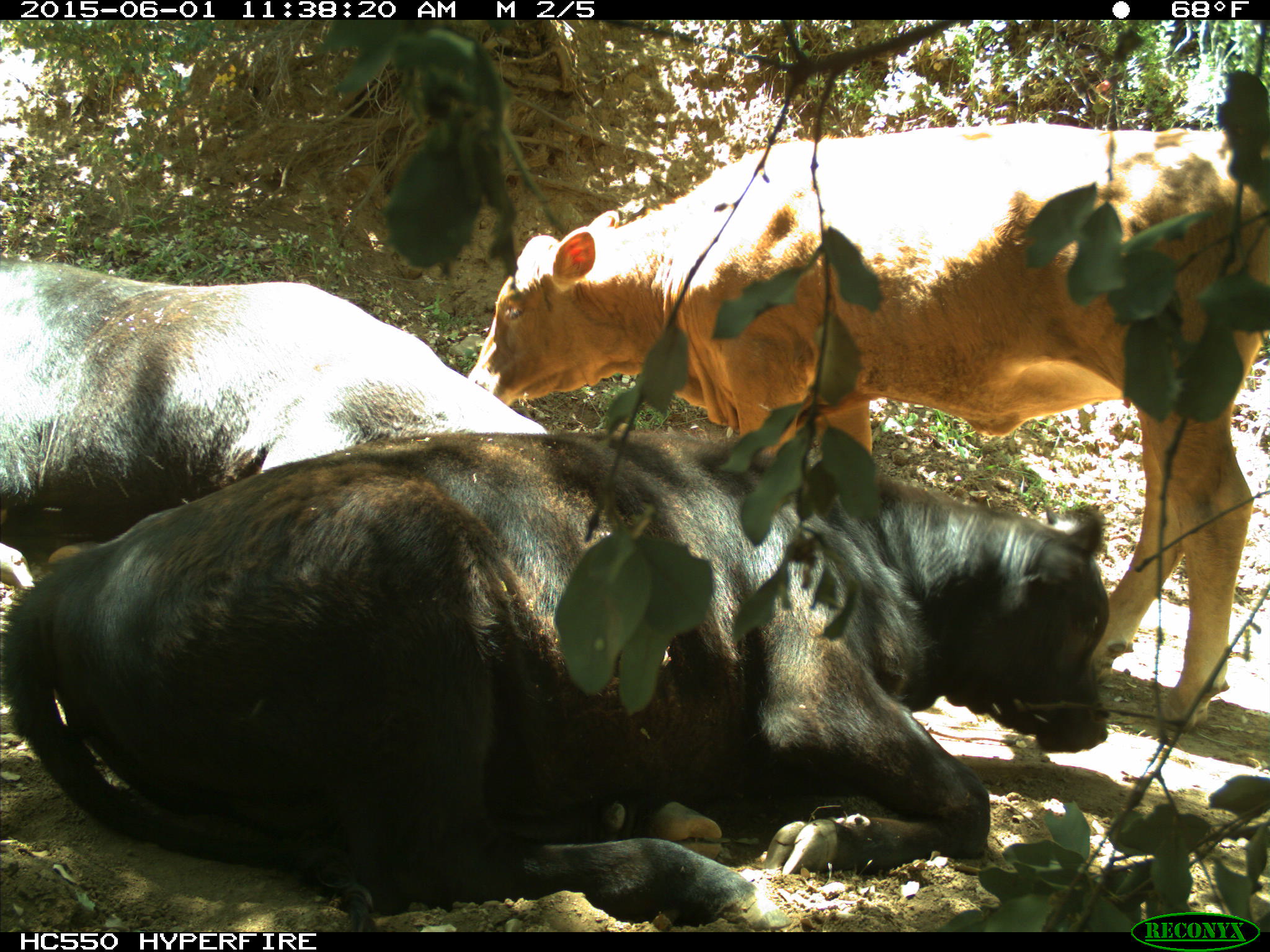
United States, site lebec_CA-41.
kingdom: Animalia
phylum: Chordata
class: Mammalia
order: Artiodactyla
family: Bovidae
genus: Bos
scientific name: Bos taurus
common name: domestic cow